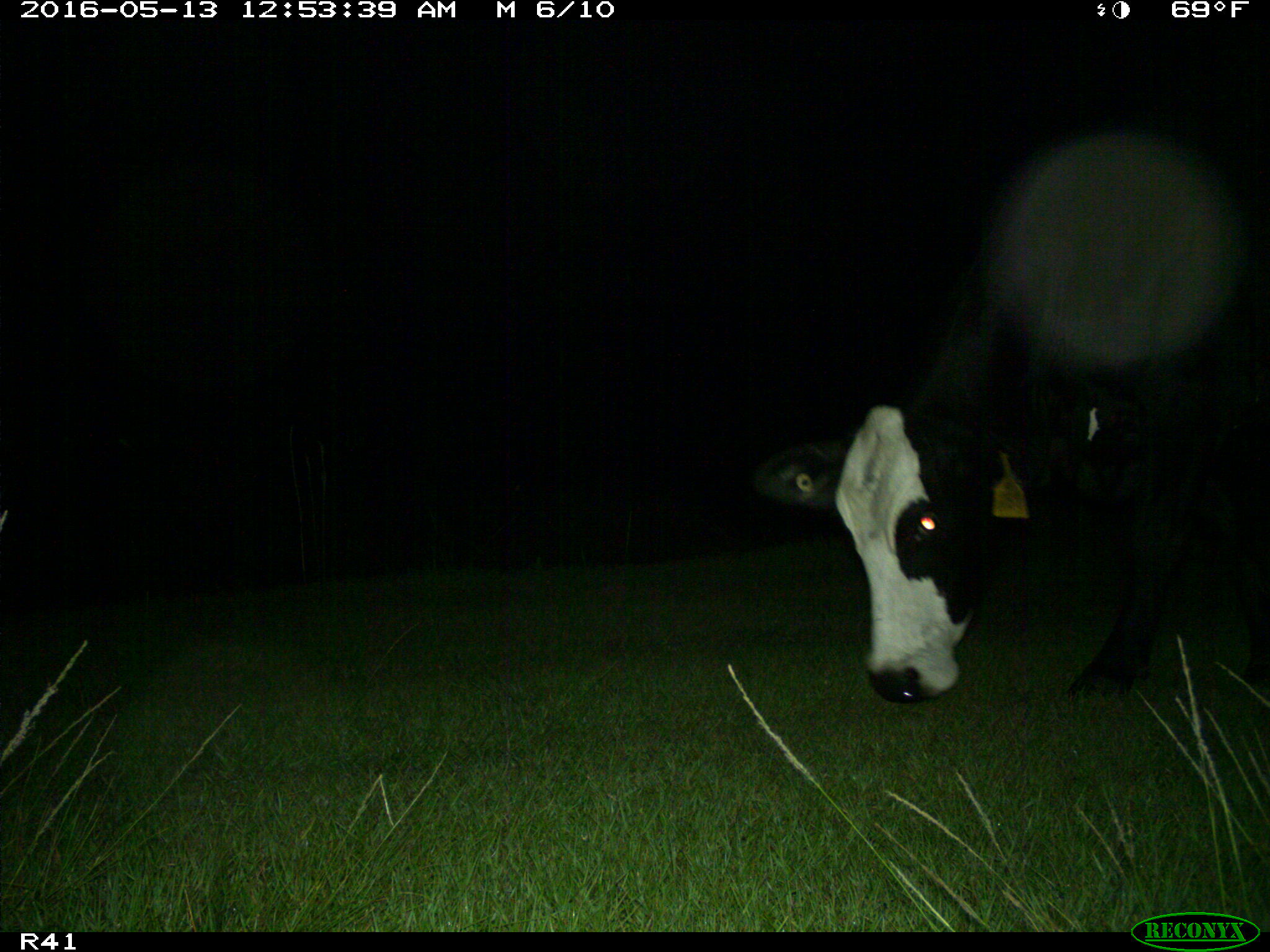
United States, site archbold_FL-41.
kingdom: Animalia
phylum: Chordata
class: Mammalia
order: Artiodactyla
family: Bovidae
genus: Bos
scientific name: Bos taurus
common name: domestic cow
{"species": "Bos taurus (domestic cow)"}